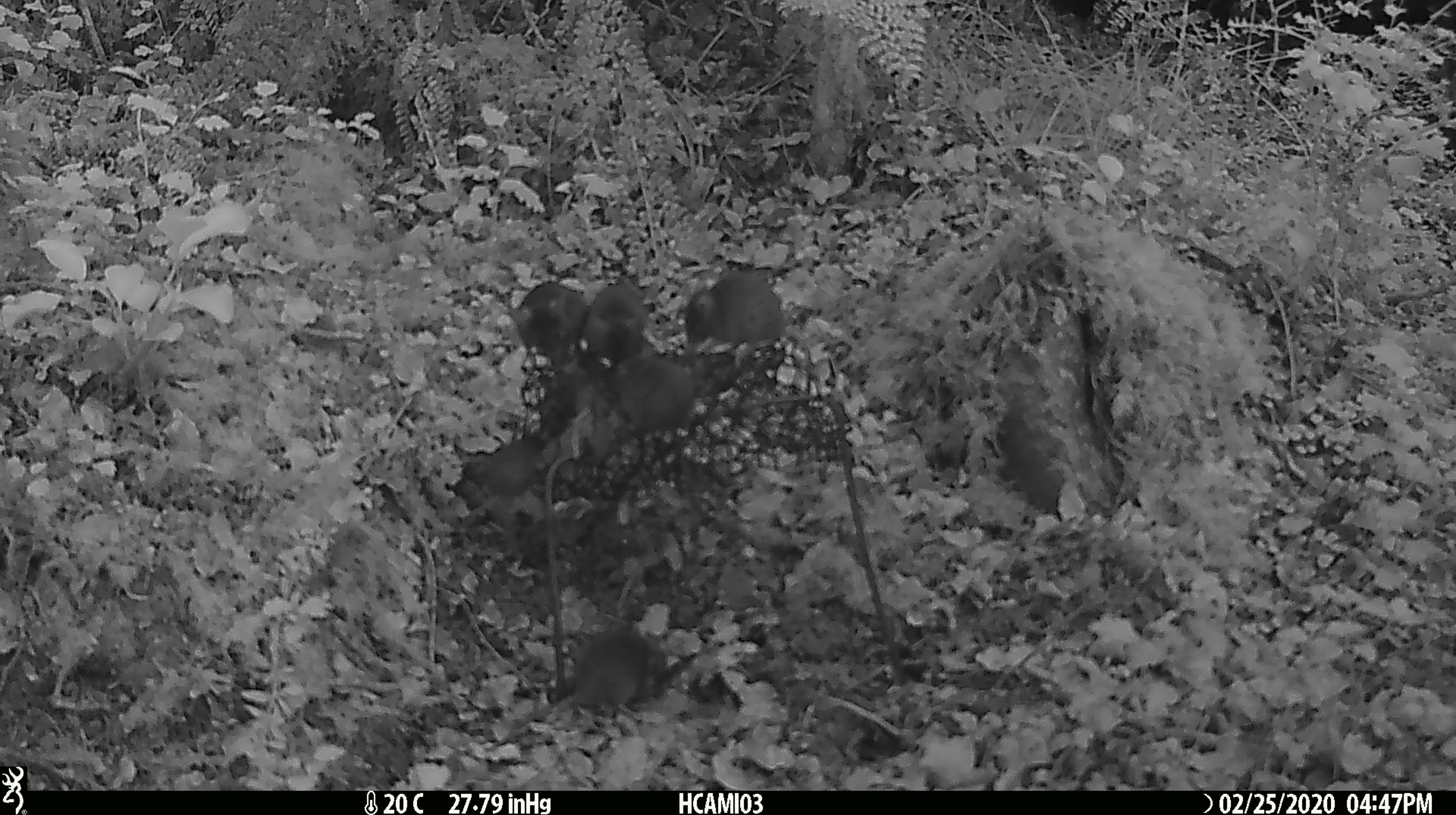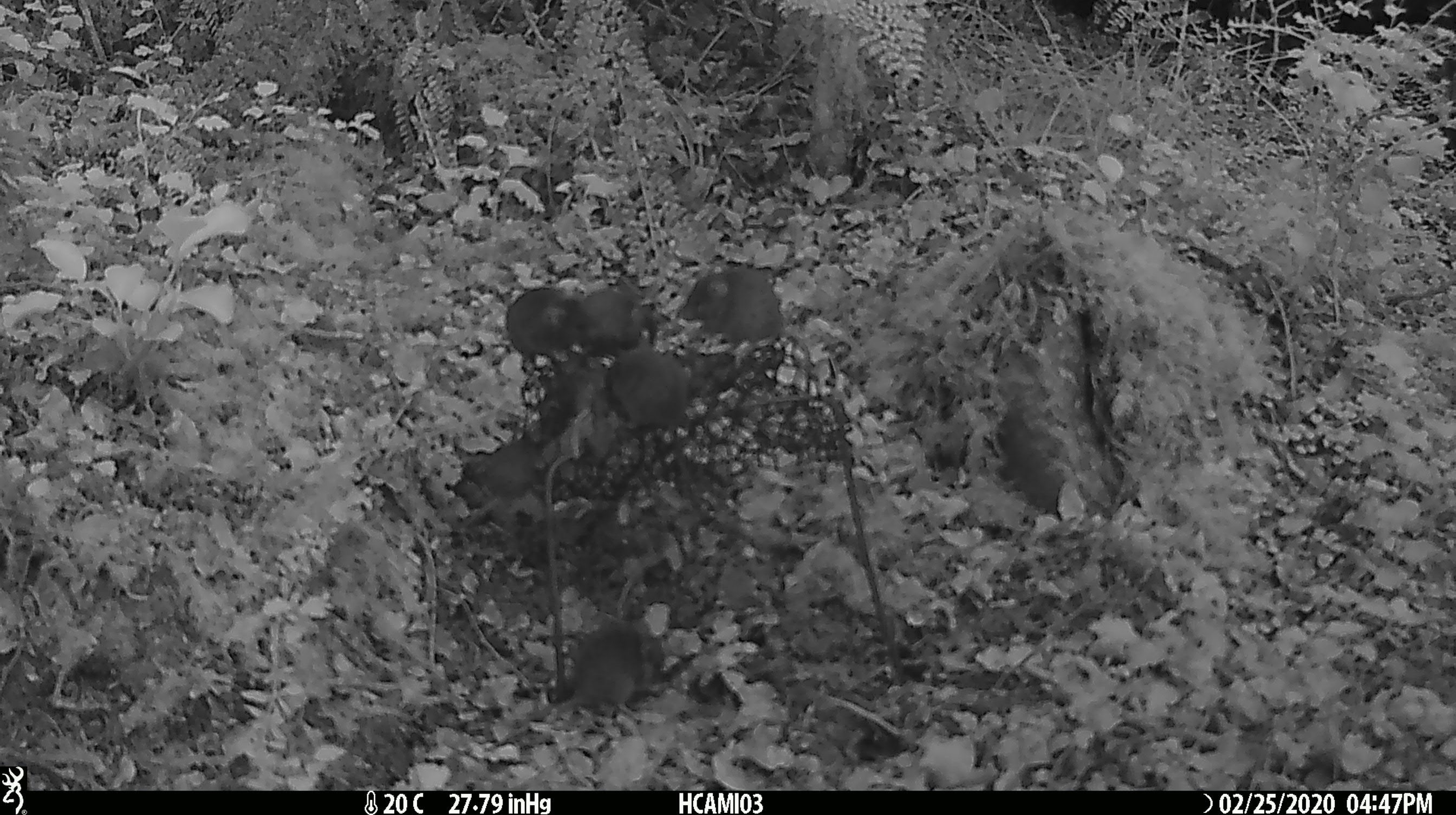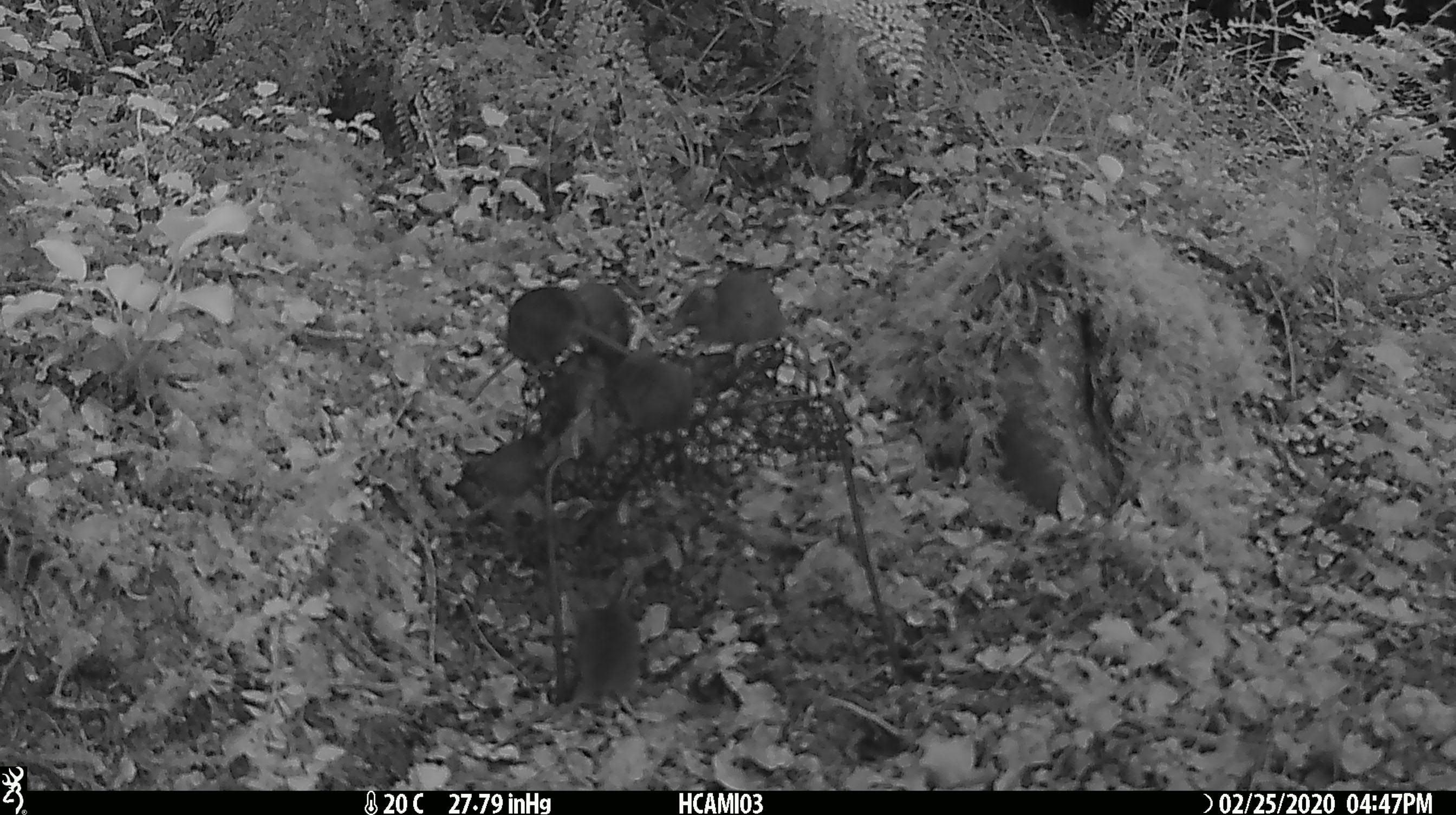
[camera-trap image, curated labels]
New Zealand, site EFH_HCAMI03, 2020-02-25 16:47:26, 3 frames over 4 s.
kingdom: Animalia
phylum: Chordata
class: Mammalia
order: Rodentia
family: Muridae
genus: Mus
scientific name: Mus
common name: mouse